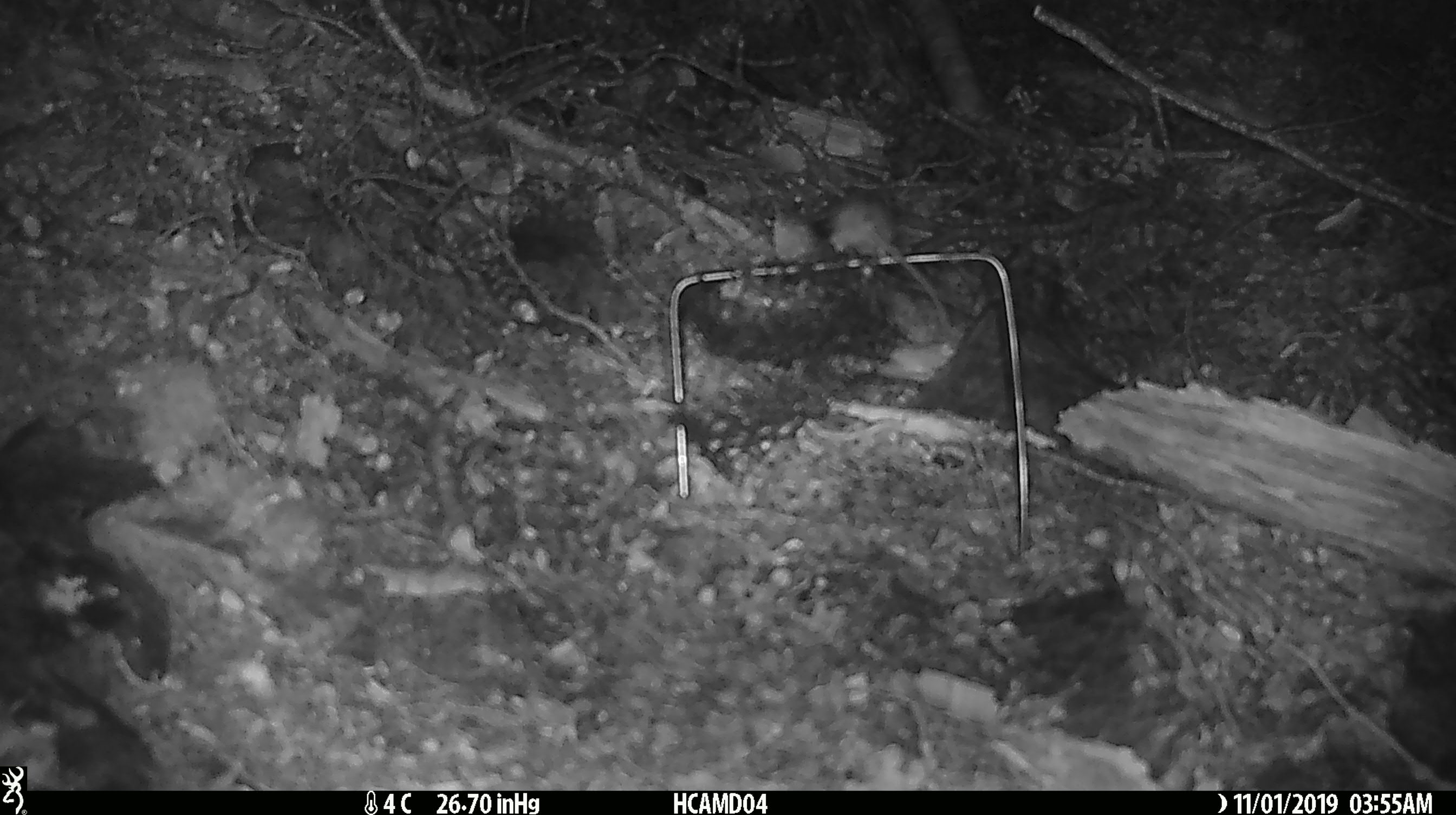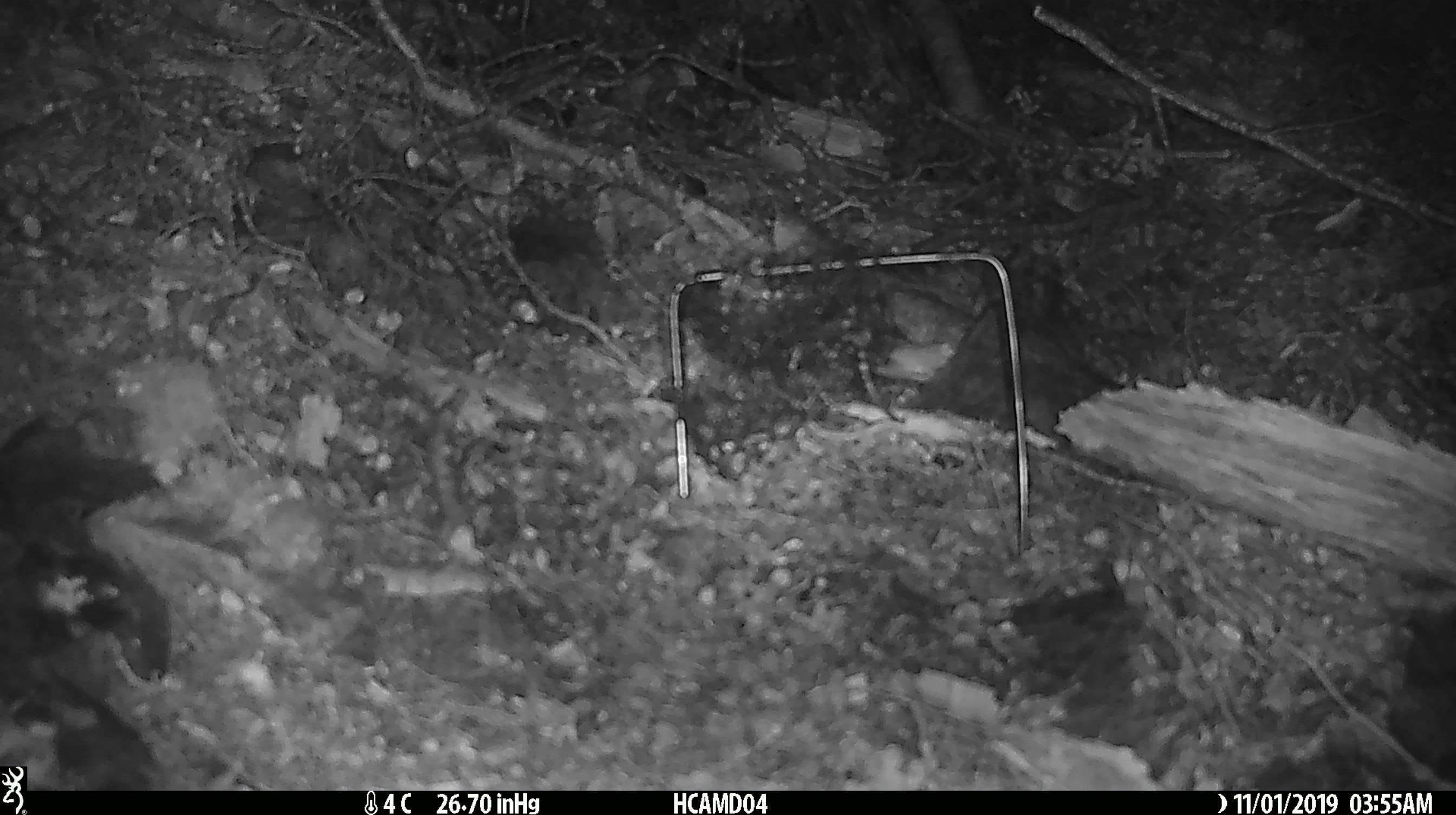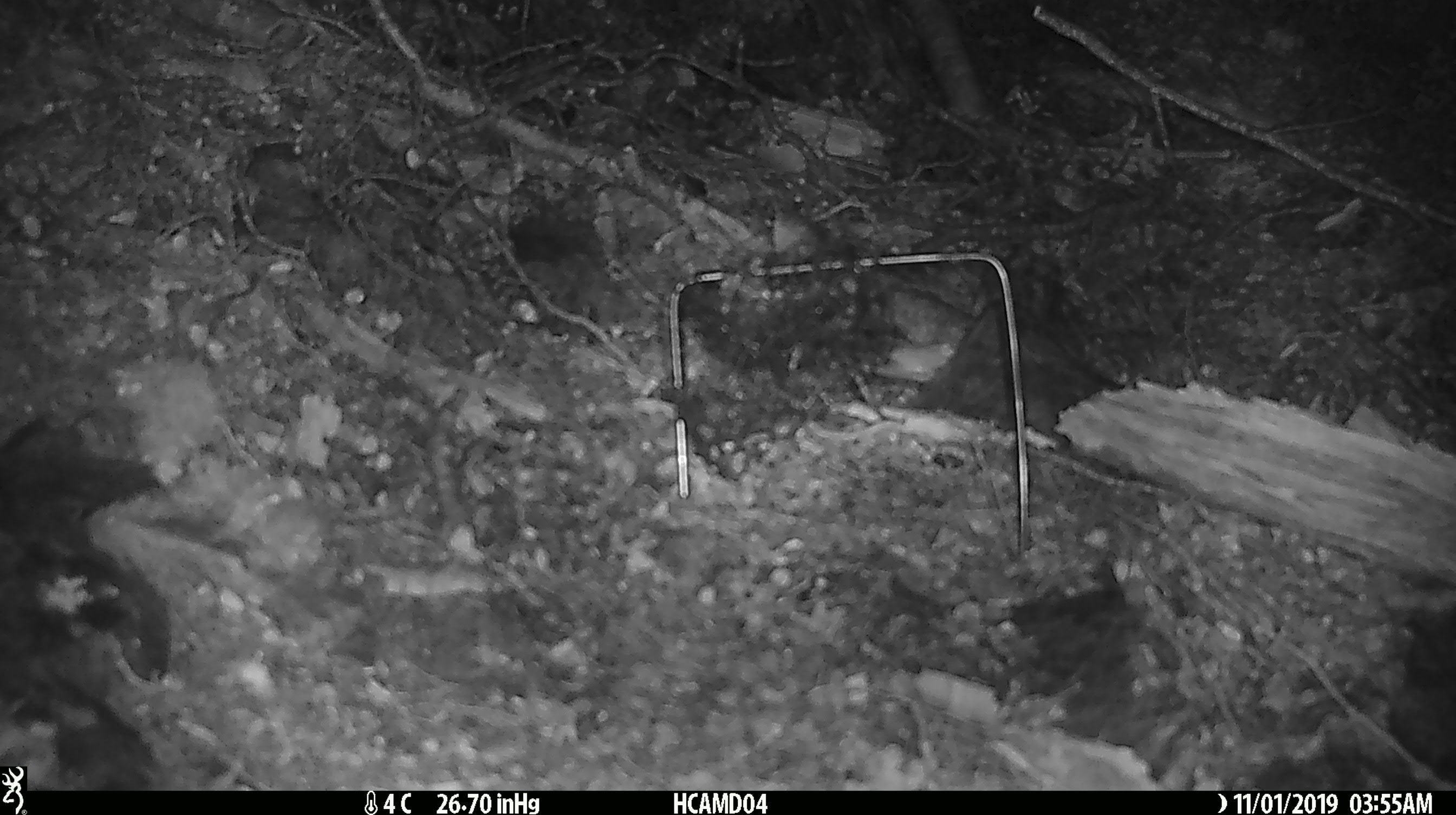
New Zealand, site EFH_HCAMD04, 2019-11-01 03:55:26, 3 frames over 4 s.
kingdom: Animalia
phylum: Chordata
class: Mammalia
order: Rodentia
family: Muridae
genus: Mus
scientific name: Mus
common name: mouse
Mouse (Mus).